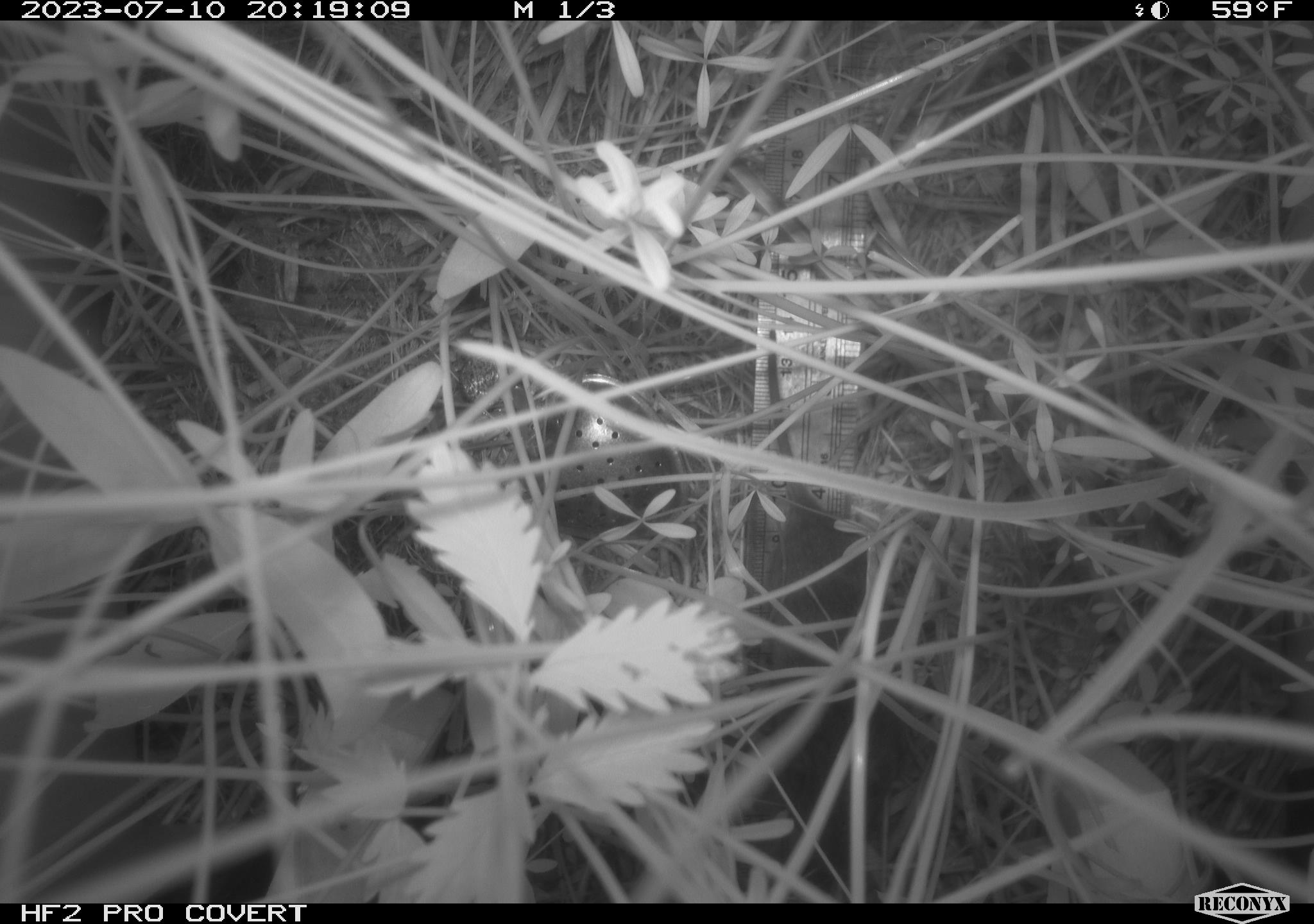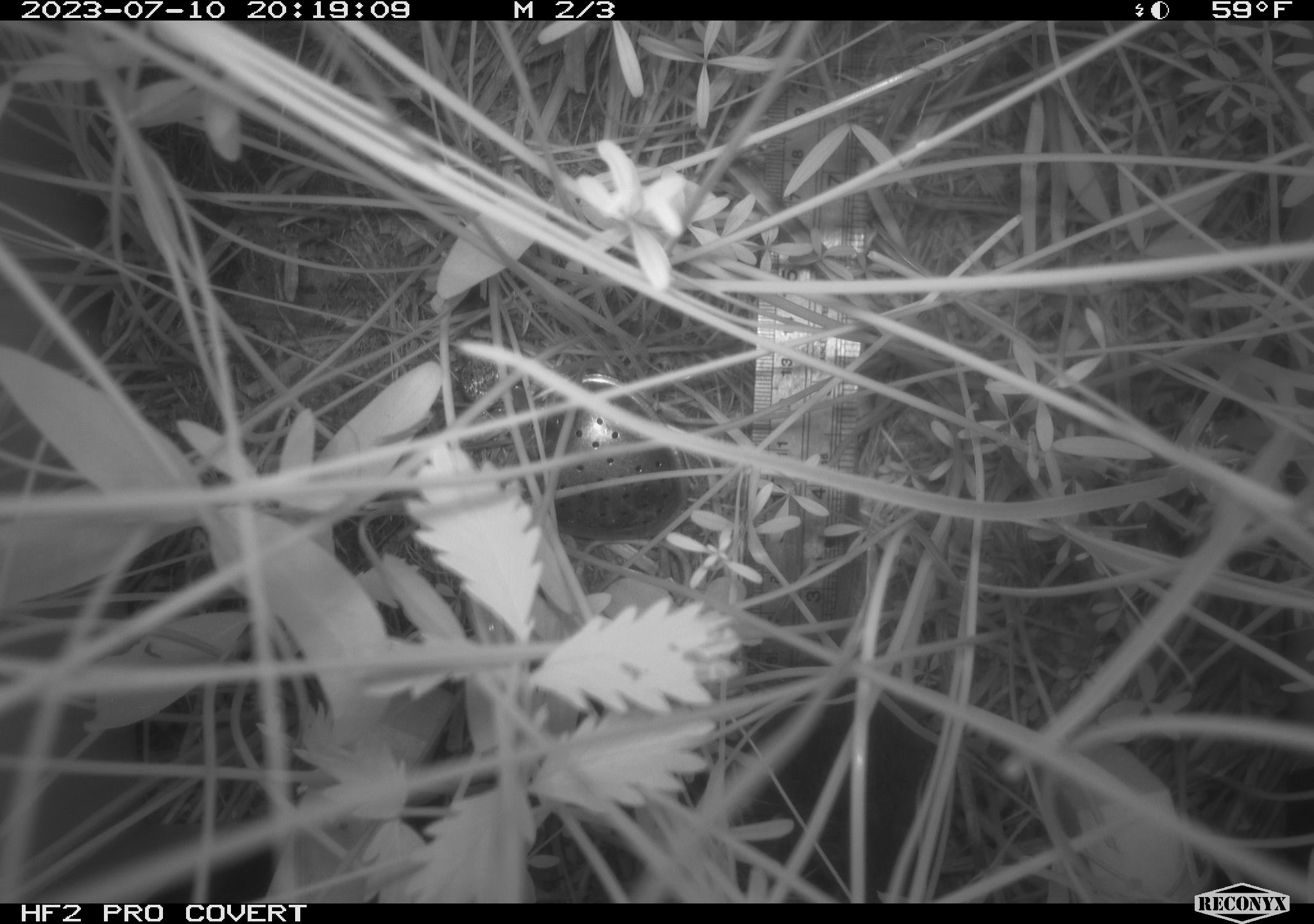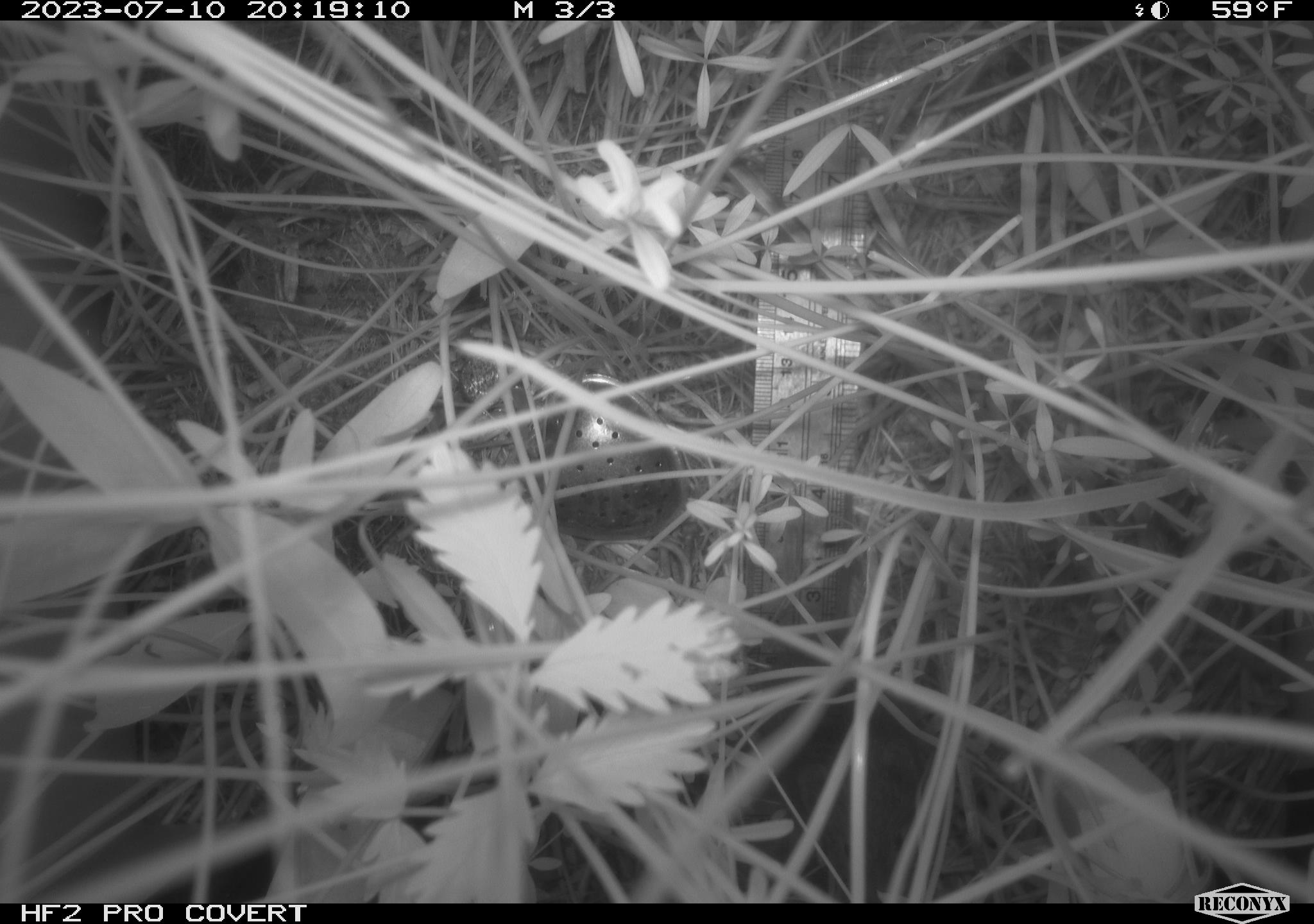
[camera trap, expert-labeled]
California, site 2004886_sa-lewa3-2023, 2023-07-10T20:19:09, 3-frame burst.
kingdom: Animalia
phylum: Chordata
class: Mammalia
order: Rodentia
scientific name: Rodentia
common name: rodent